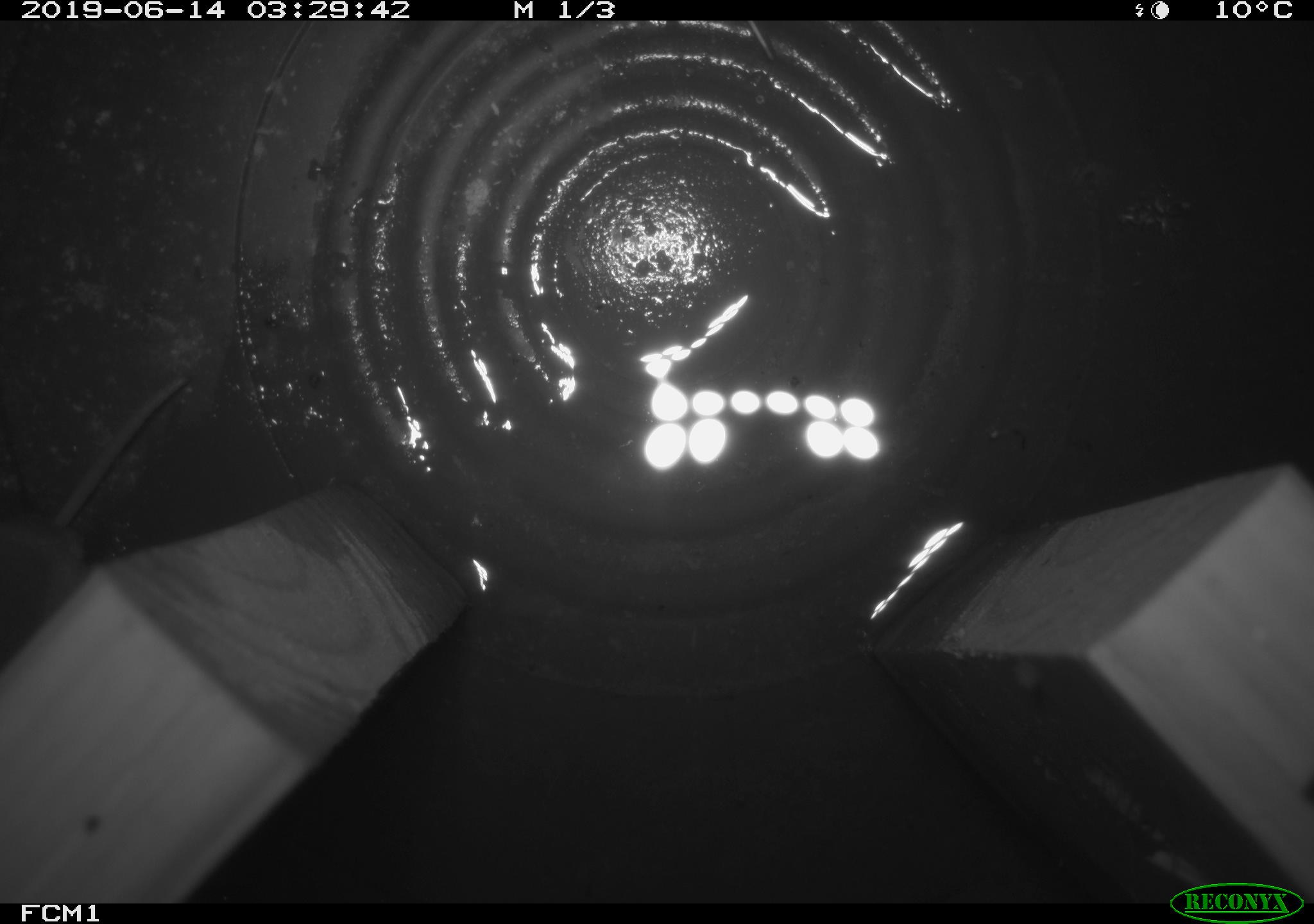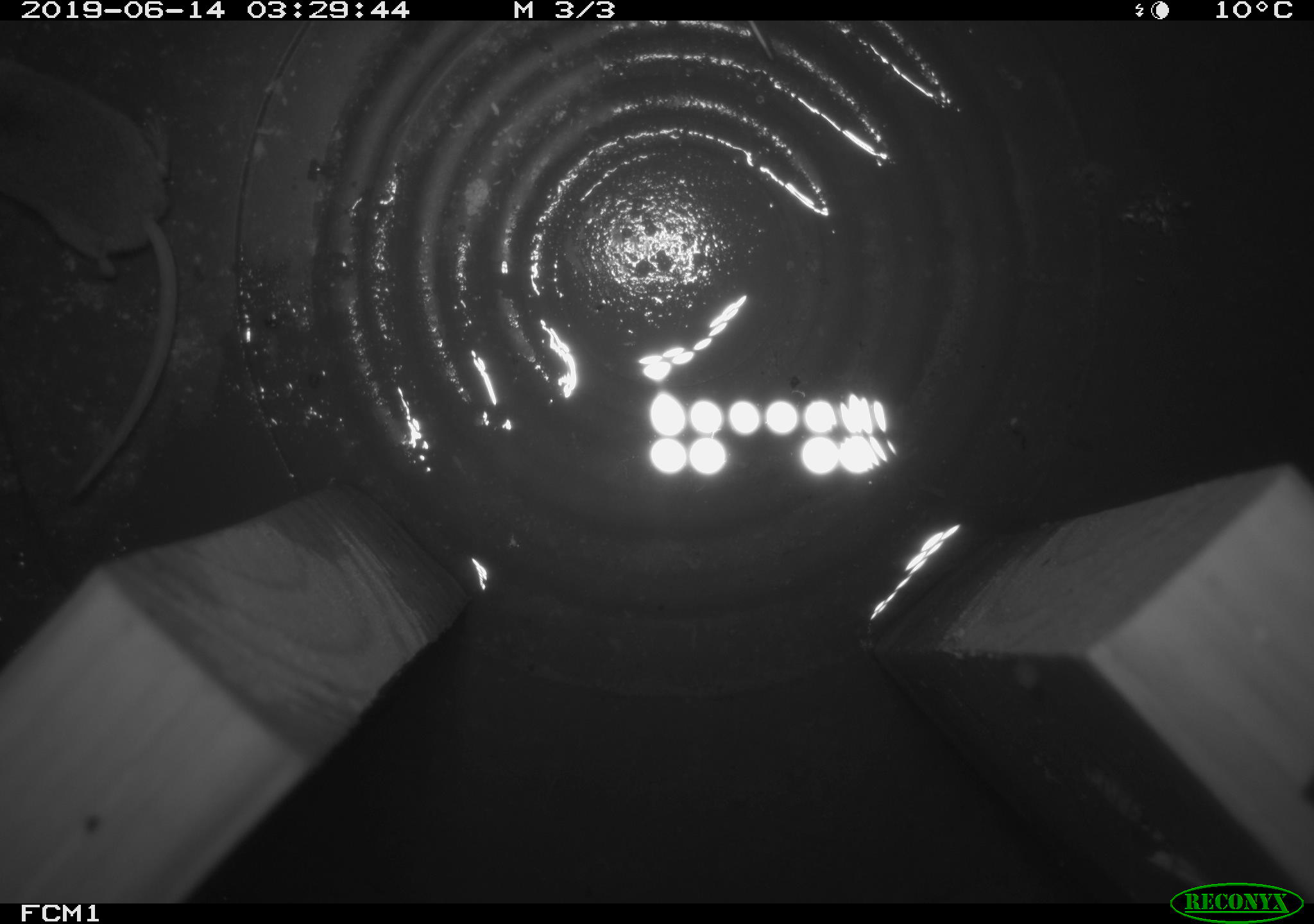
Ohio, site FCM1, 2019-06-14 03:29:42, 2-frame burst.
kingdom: Animalia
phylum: Chordata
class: Mammalia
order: Eulipotyphla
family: Soricidae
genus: Sorex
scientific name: Sorex cinereus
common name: masked shrew